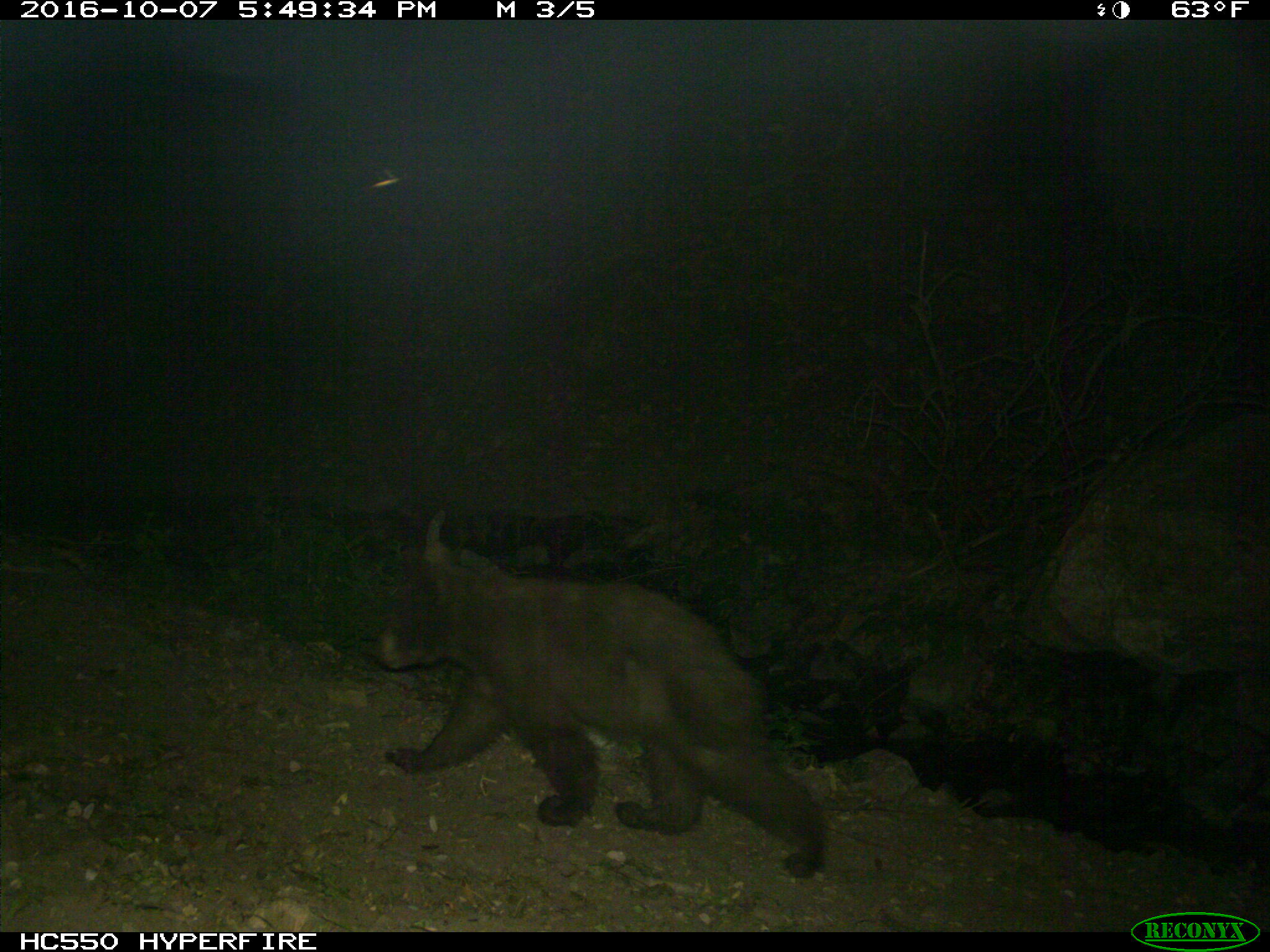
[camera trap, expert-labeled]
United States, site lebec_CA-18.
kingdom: Animalia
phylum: Chordata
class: Mammalia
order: Carnivora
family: Ursidae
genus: Ursus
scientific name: Ursus americanus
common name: american black bear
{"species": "Ursus americanus (american black bear)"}